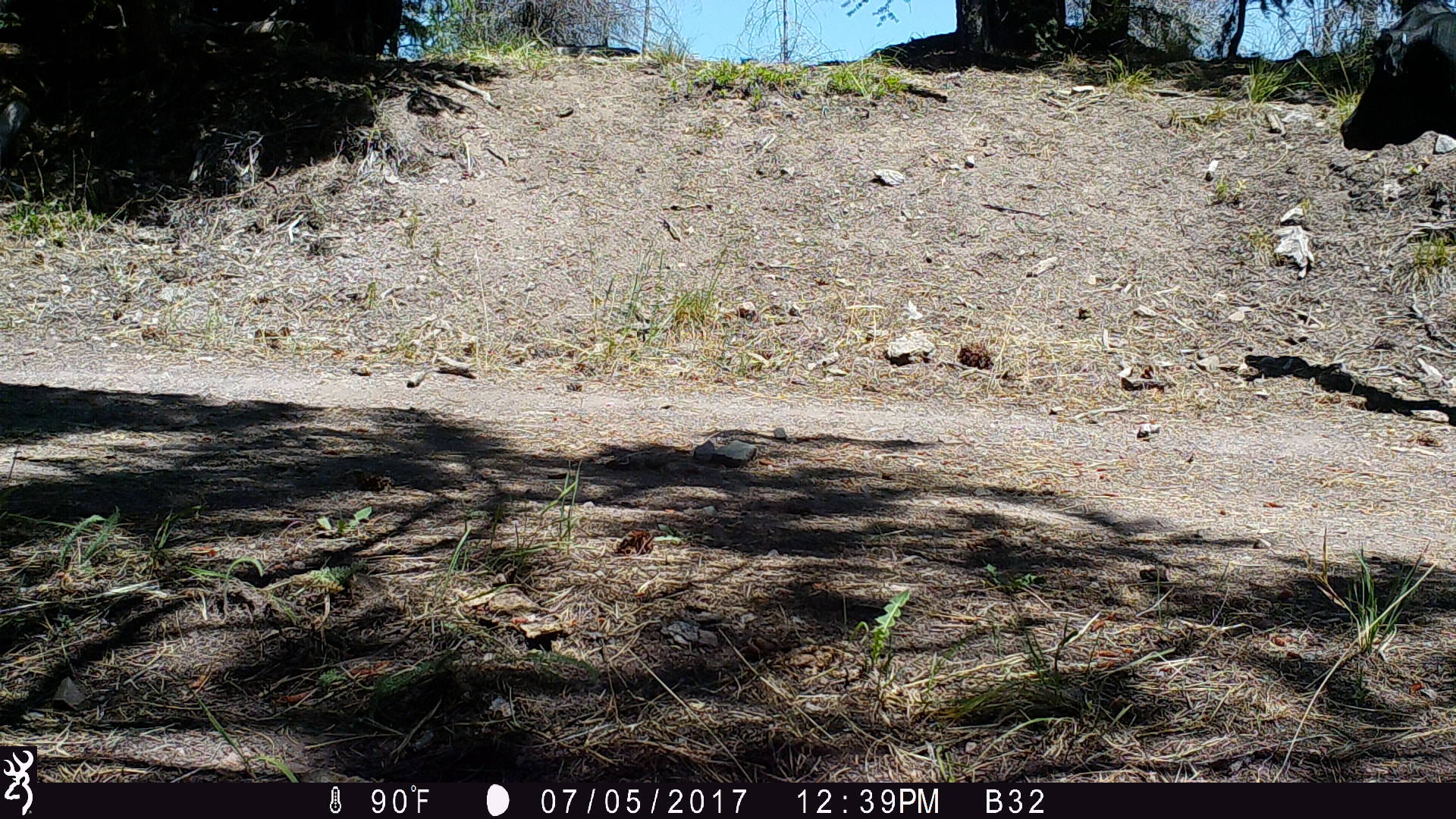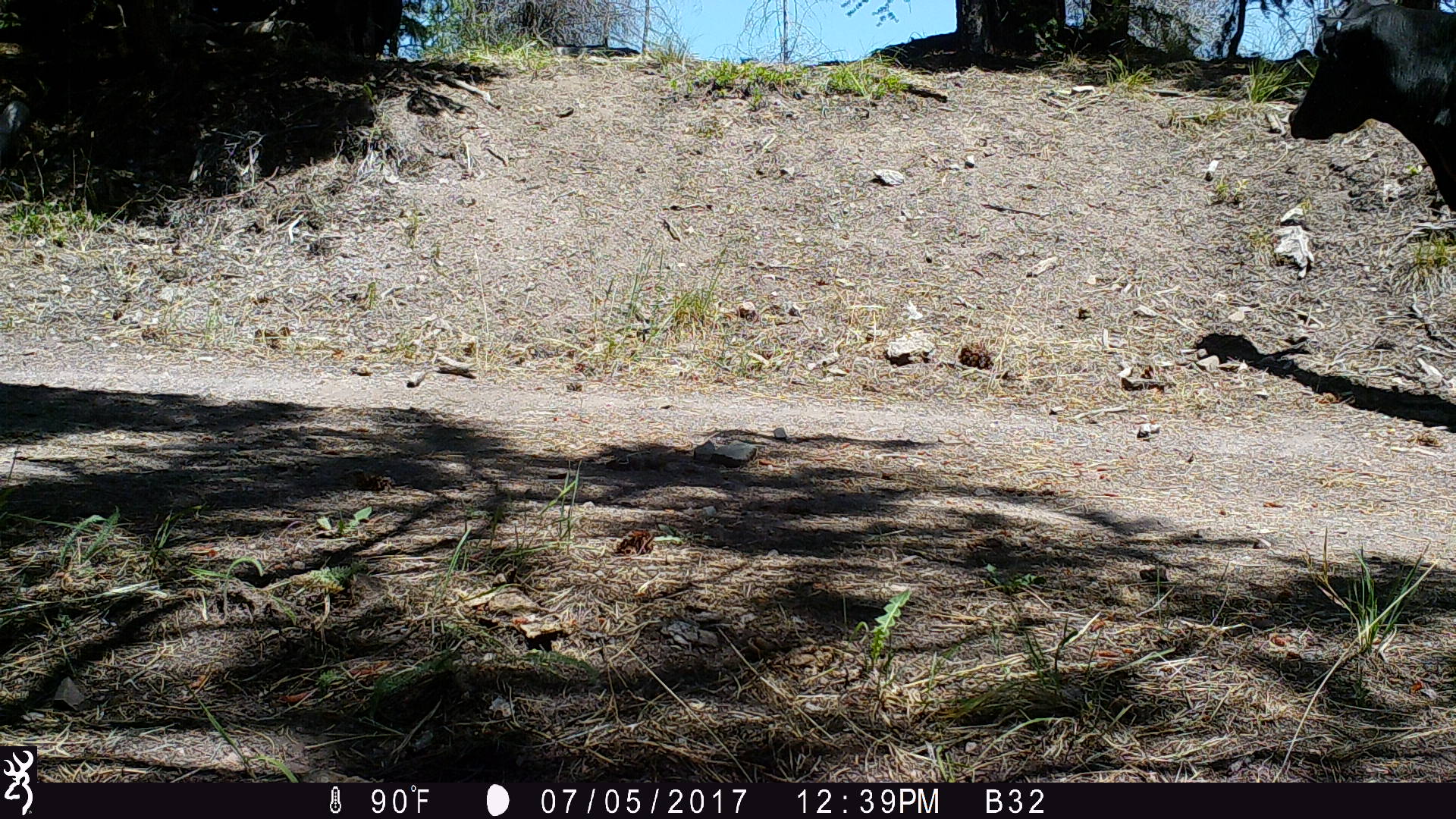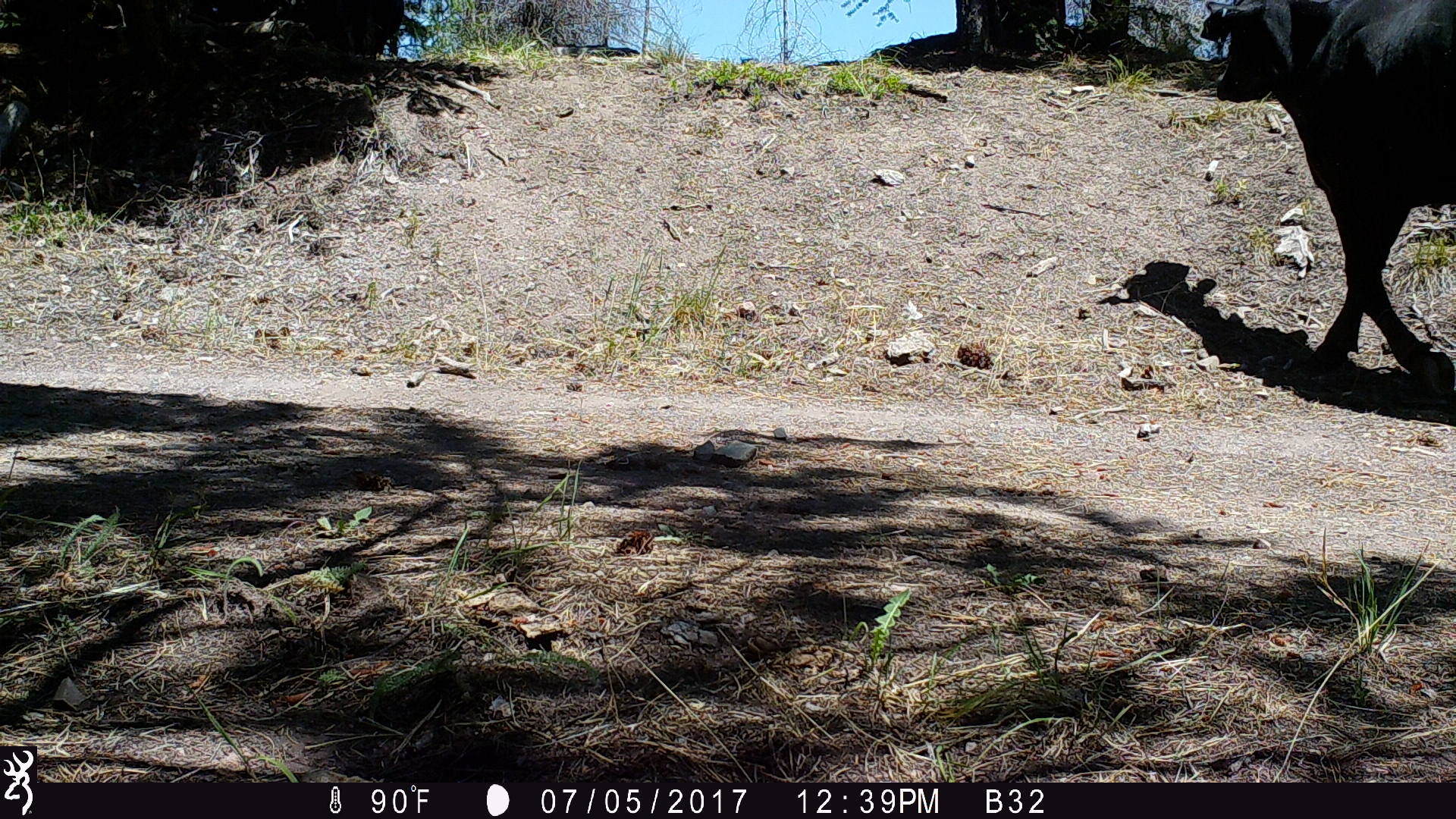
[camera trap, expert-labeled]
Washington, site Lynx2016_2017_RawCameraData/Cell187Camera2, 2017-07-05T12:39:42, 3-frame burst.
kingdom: Animalia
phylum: Chordata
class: Mammalia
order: Artiodactyla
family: Bovidae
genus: Bos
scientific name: Bos taurus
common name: domestic cattle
Domestic cattle (Bos taurus). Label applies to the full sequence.